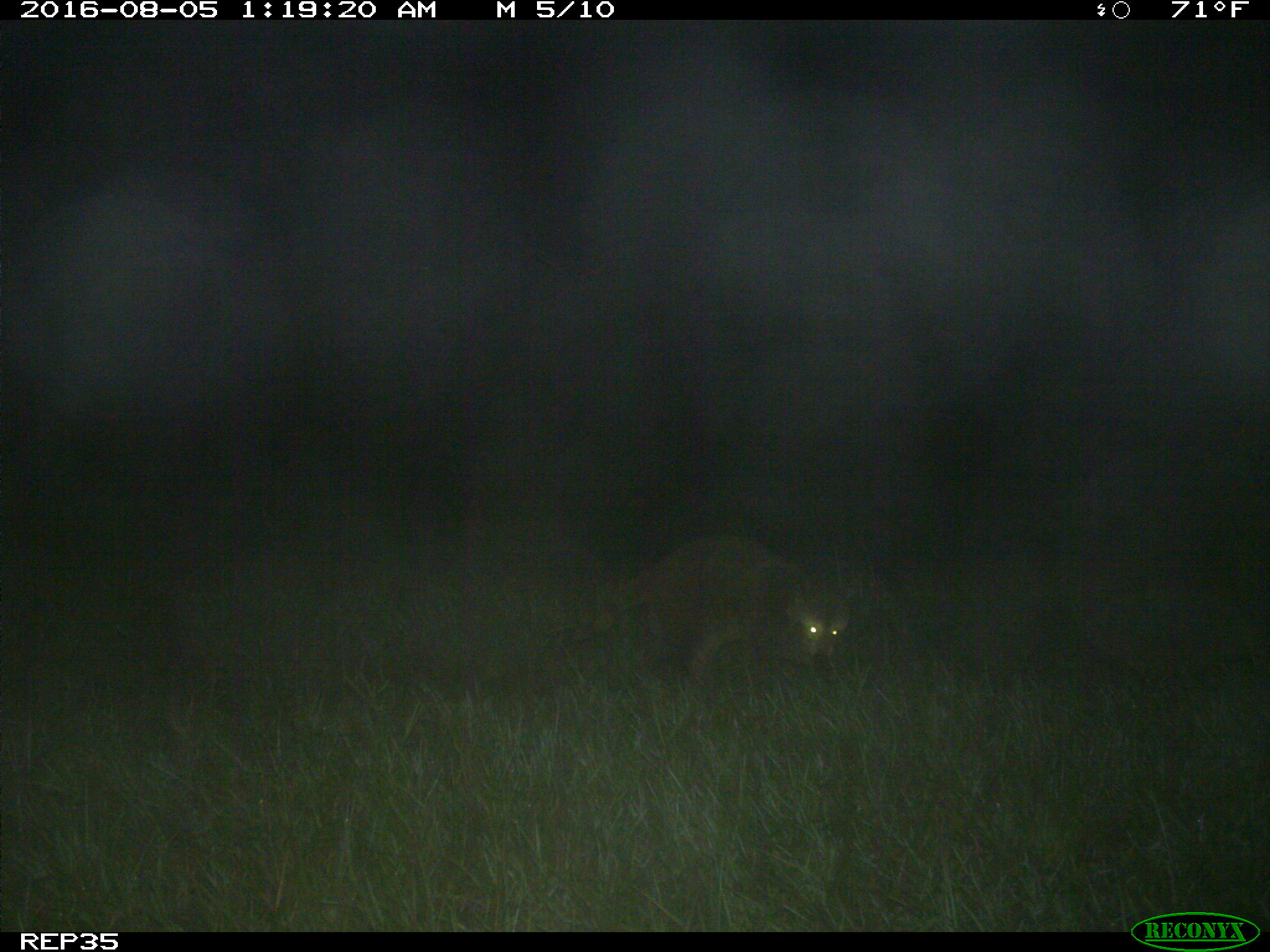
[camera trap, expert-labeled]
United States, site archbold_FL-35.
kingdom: Animalia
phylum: Chordata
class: Mammalia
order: Carnivora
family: Procyonidae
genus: Procyon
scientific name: Procyon lotor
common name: common raccoon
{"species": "Procyon lotor (common raccoon)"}